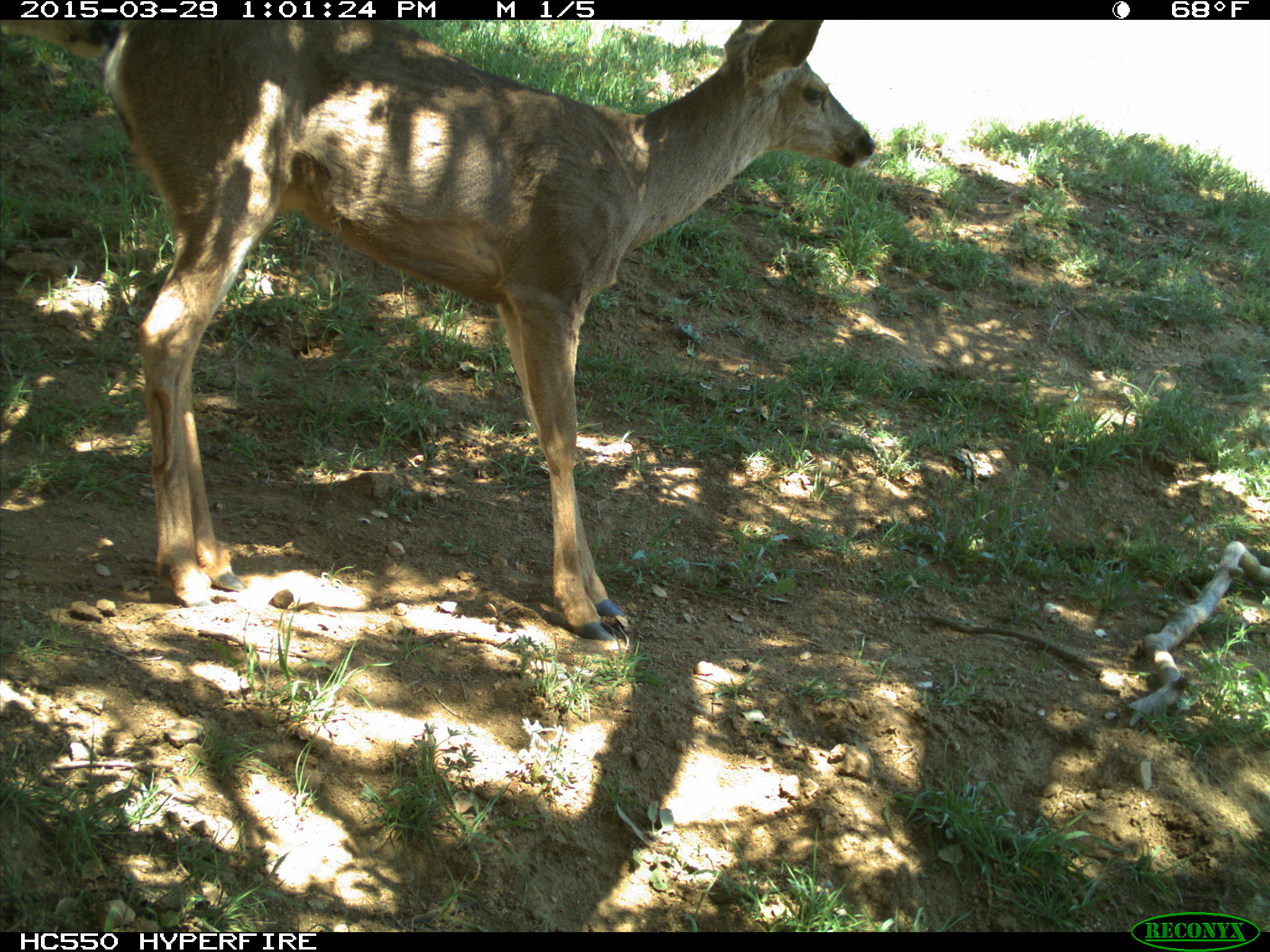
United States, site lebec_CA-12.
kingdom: Animalia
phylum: Chordata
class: Mammalia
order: Artiodactyla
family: Cervidae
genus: Odocoileus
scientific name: Odocoileus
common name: deer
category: unidentified deer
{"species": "unidentified deer (deer) (Odocoileus)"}